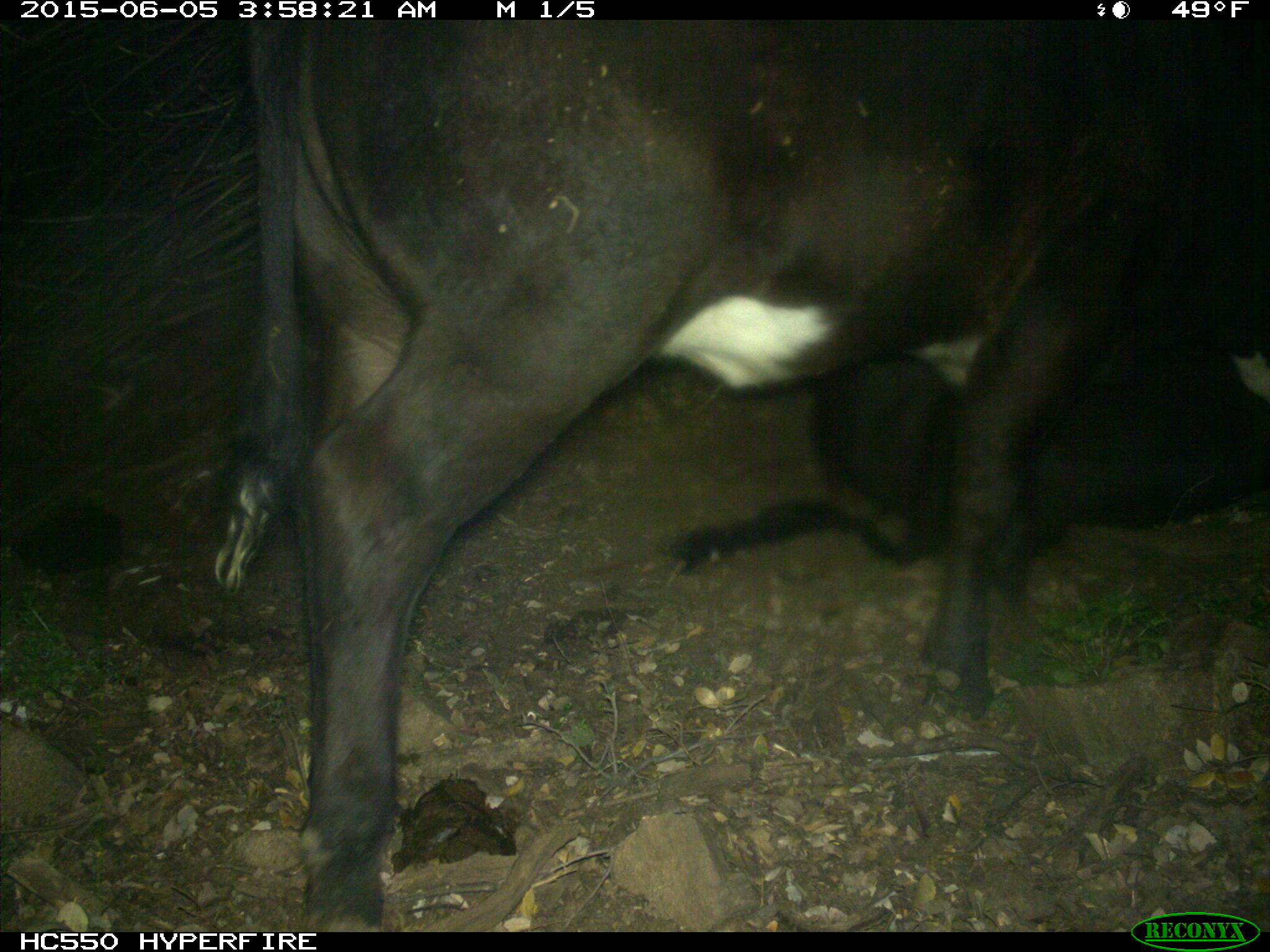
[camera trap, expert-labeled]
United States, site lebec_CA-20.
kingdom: Animalia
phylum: Chordata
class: Mammalia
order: Artiodactyla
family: Bovidae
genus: Bos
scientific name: Bos taurus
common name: domestic cow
Bos taurus (domestic cow).